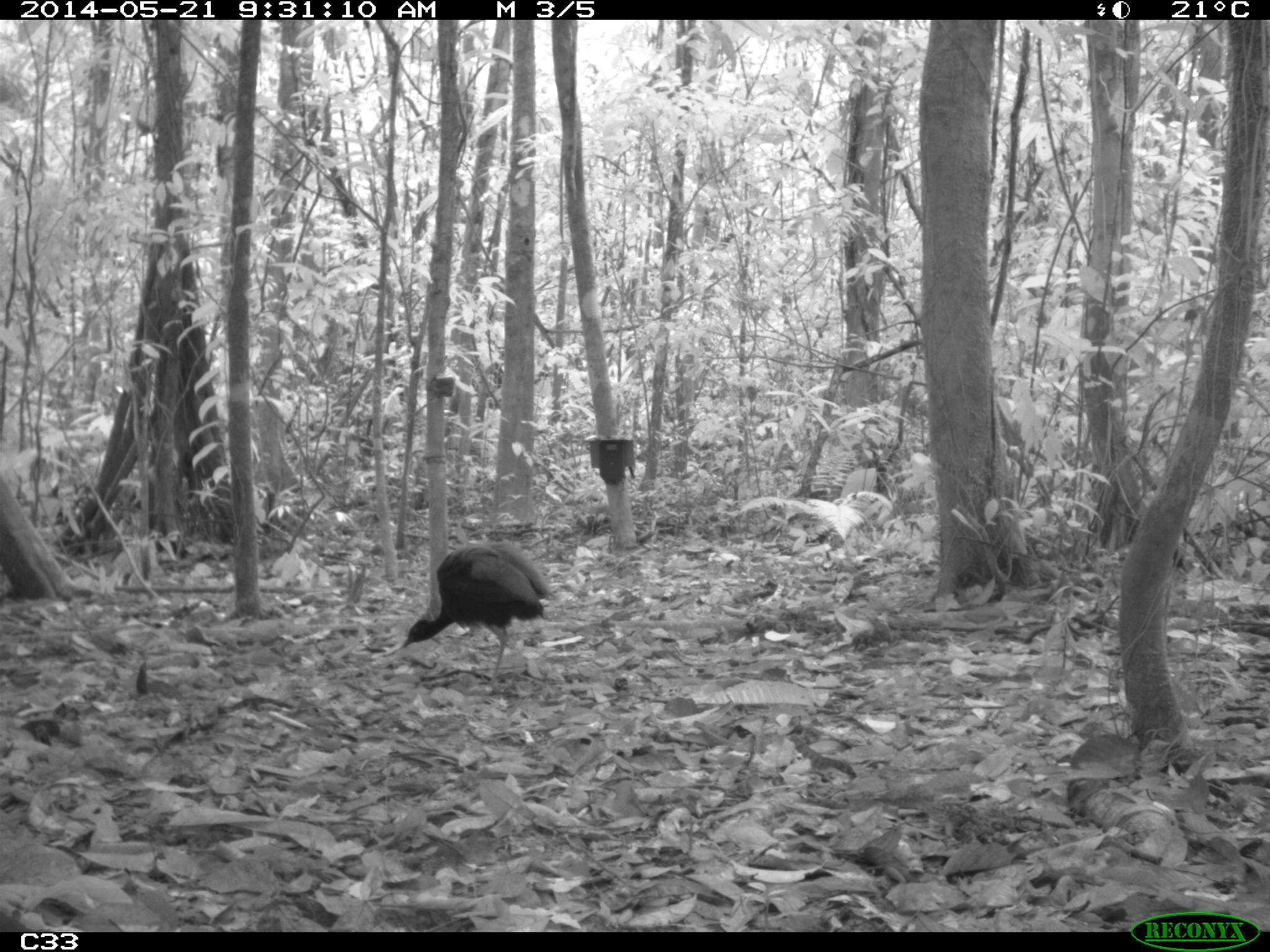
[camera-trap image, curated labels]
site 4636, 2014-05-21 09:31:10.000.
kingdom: Animalia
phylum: Chordata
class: Aves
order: Gruiformes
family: Psophiidae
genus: Psophia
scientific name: Psophia crepitans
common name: gray-winged trumpeter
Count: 2.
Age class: adult.